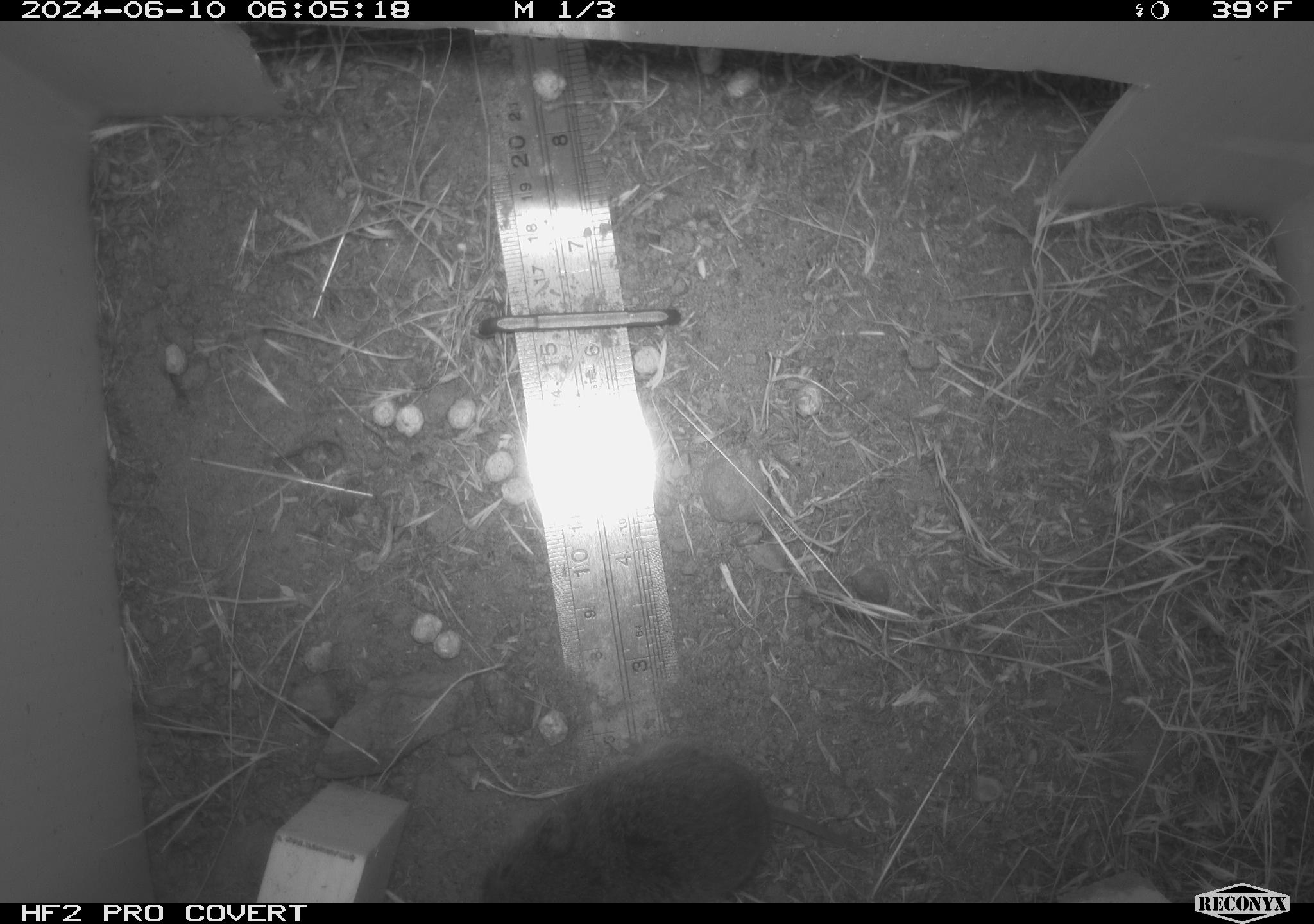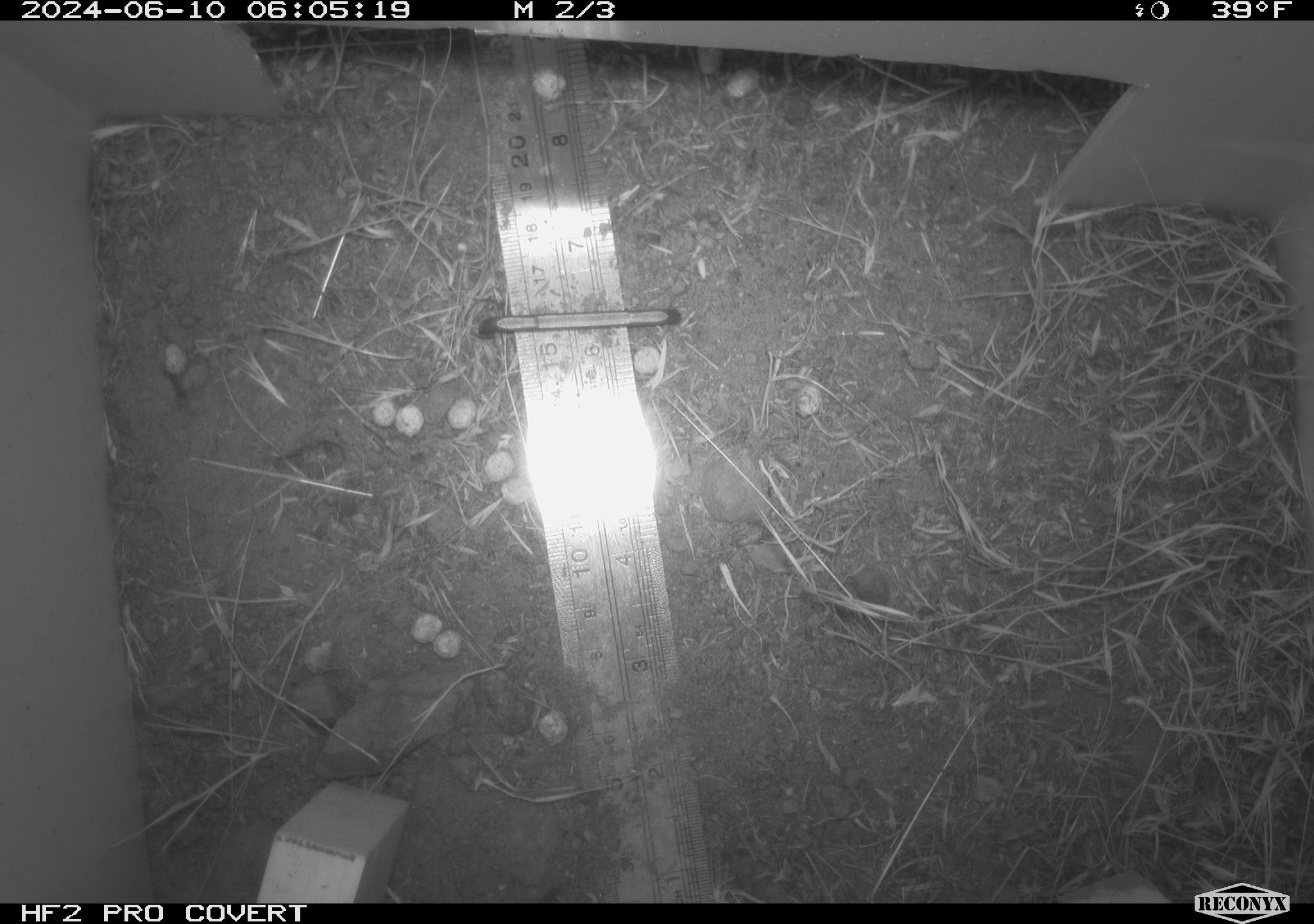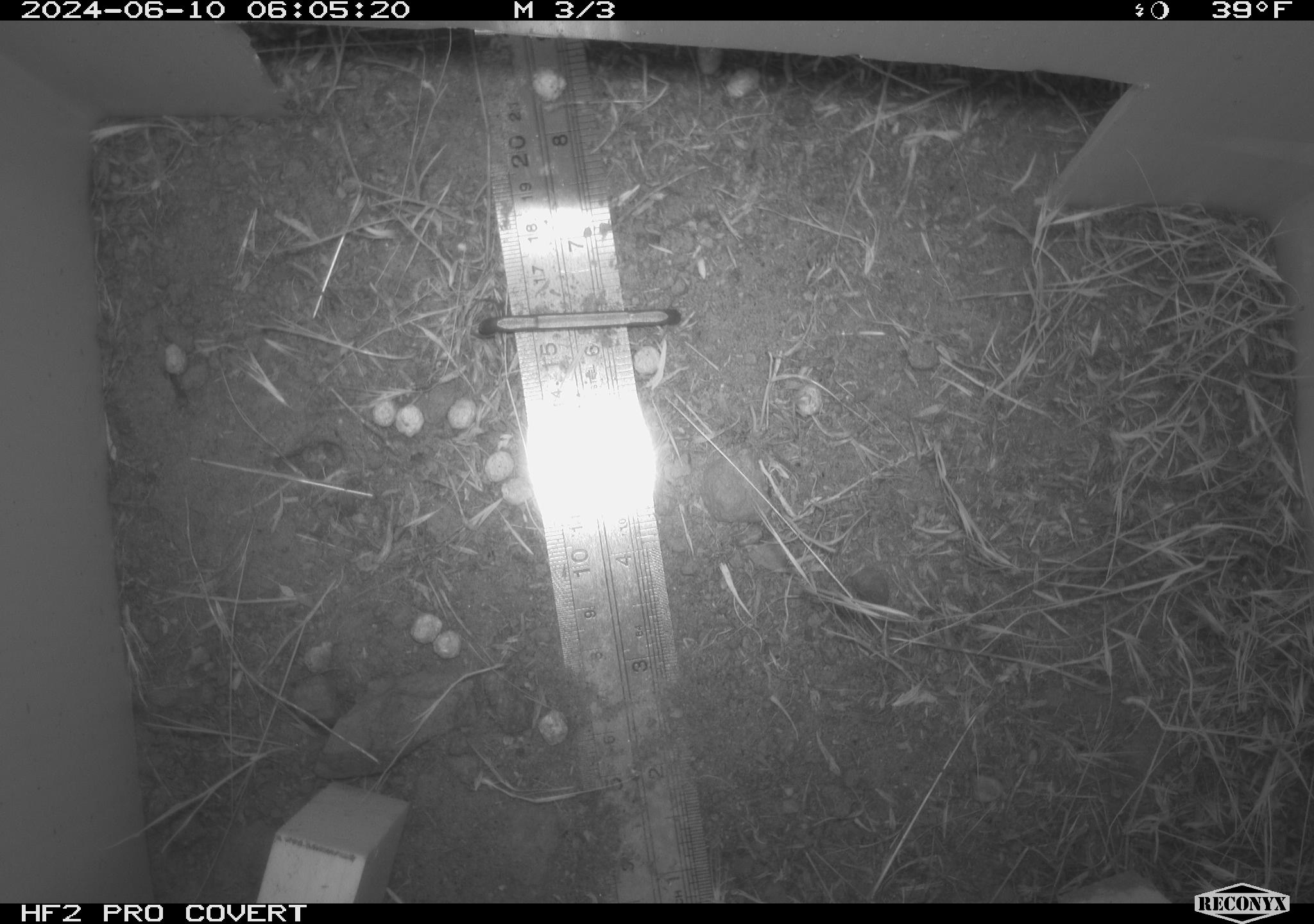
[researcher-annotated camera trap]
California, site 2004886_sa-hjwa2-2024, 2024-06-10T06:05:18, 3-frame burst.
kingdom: Animalia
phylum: Chordata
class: Mammalia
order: Rodentia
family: Cricetidae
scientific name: Cricetidae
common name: hamsters, voles, lemmings, and allies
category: cricetidae family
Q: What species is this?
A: Cricetidae family (hamsters, voles, lemmings, and allies) (Cricetidae).